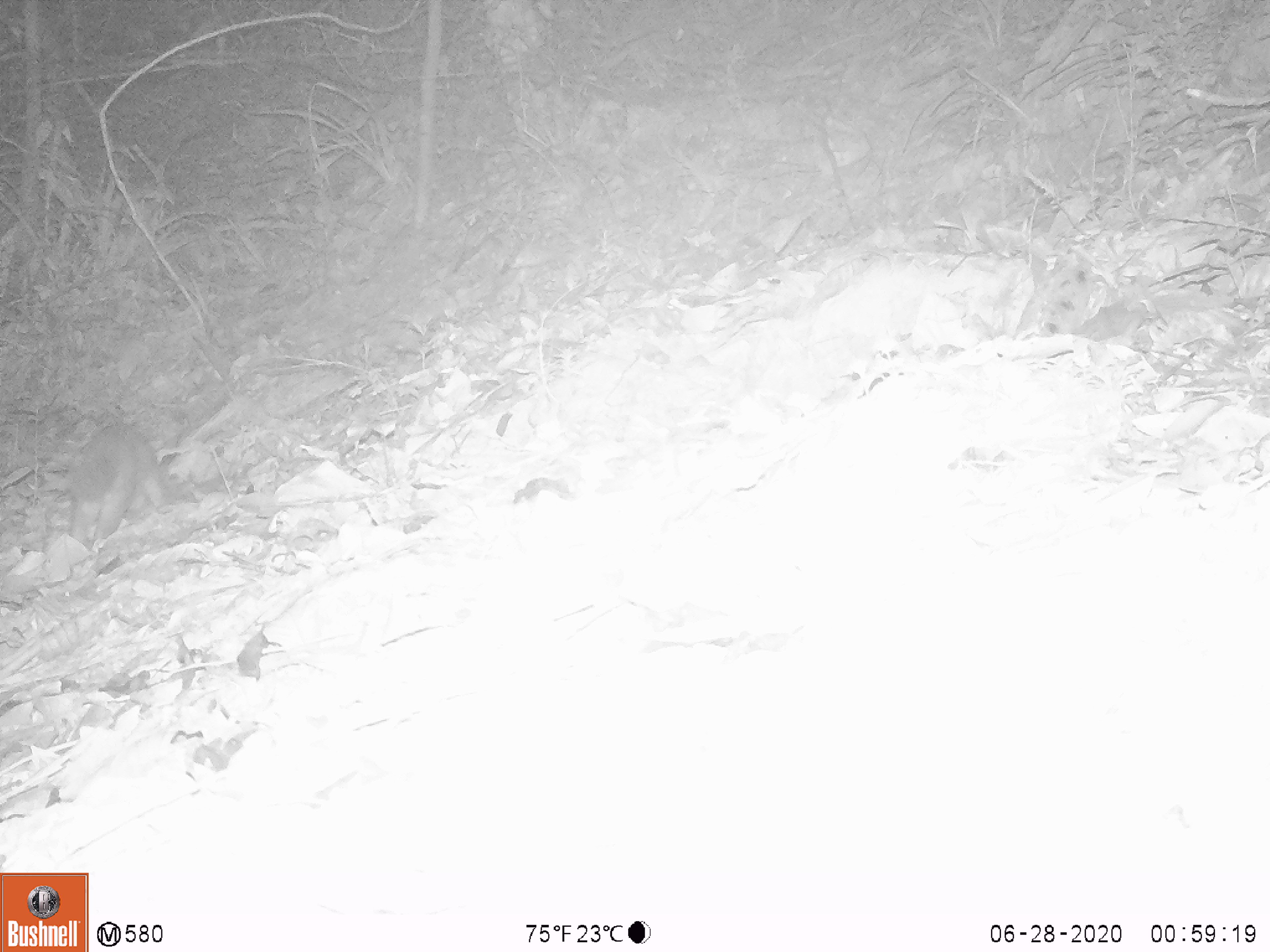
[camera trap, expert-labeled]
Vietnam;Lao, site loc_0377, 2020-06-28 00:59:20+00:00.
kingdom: Animalia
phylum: Chordata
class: Mammalia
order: Carnivora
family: Mustelidae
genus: Melogale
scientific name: Melogale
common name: ferret badger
Ferret badger (Melogale). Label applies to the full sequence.